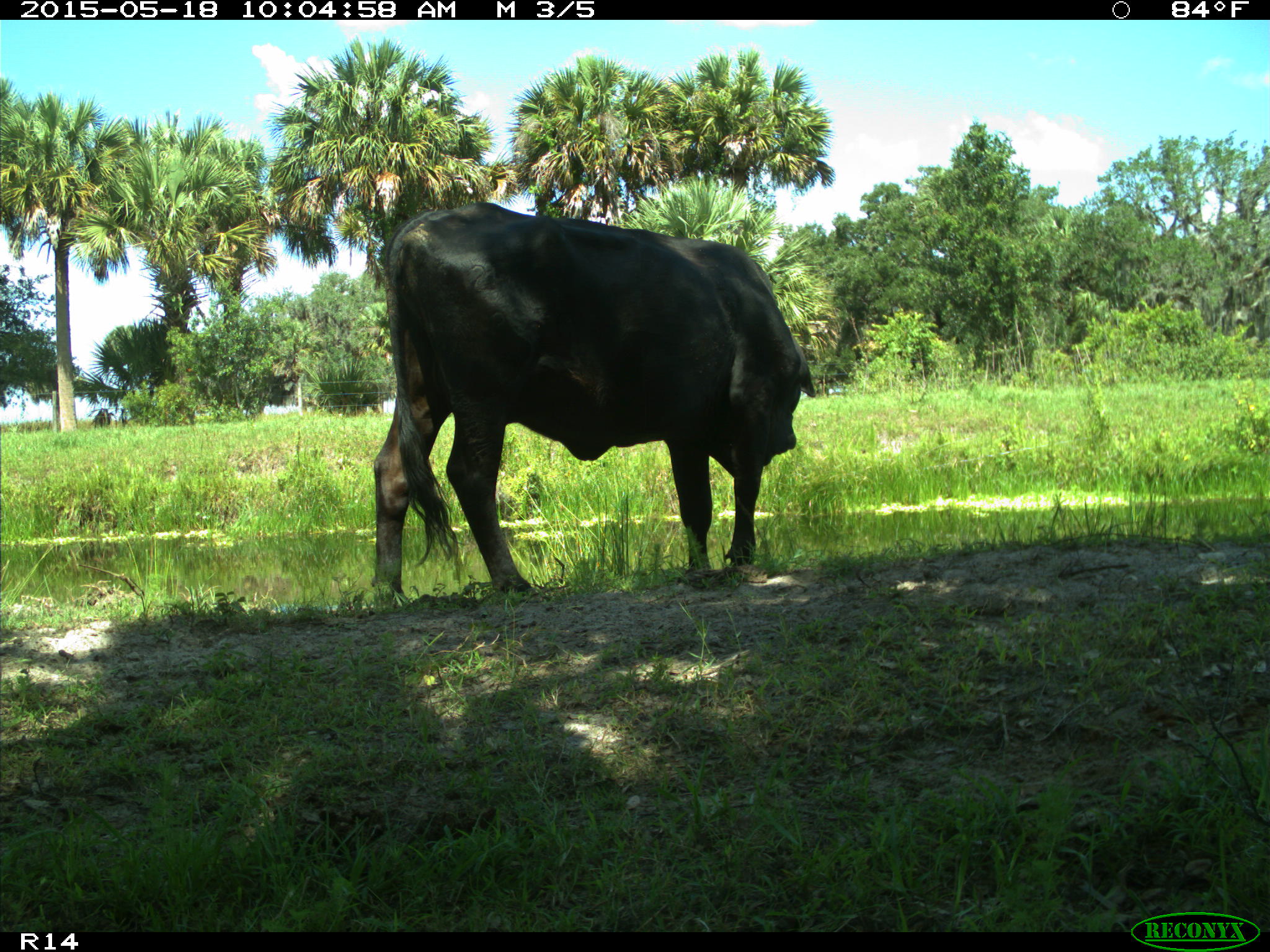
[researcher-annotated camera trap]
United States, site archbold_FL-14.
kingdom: Animalia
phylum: Chordata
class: Mammalia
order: Artiodactyla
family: Bovidae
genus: Bos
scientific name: Bos taurus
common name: domestic cow